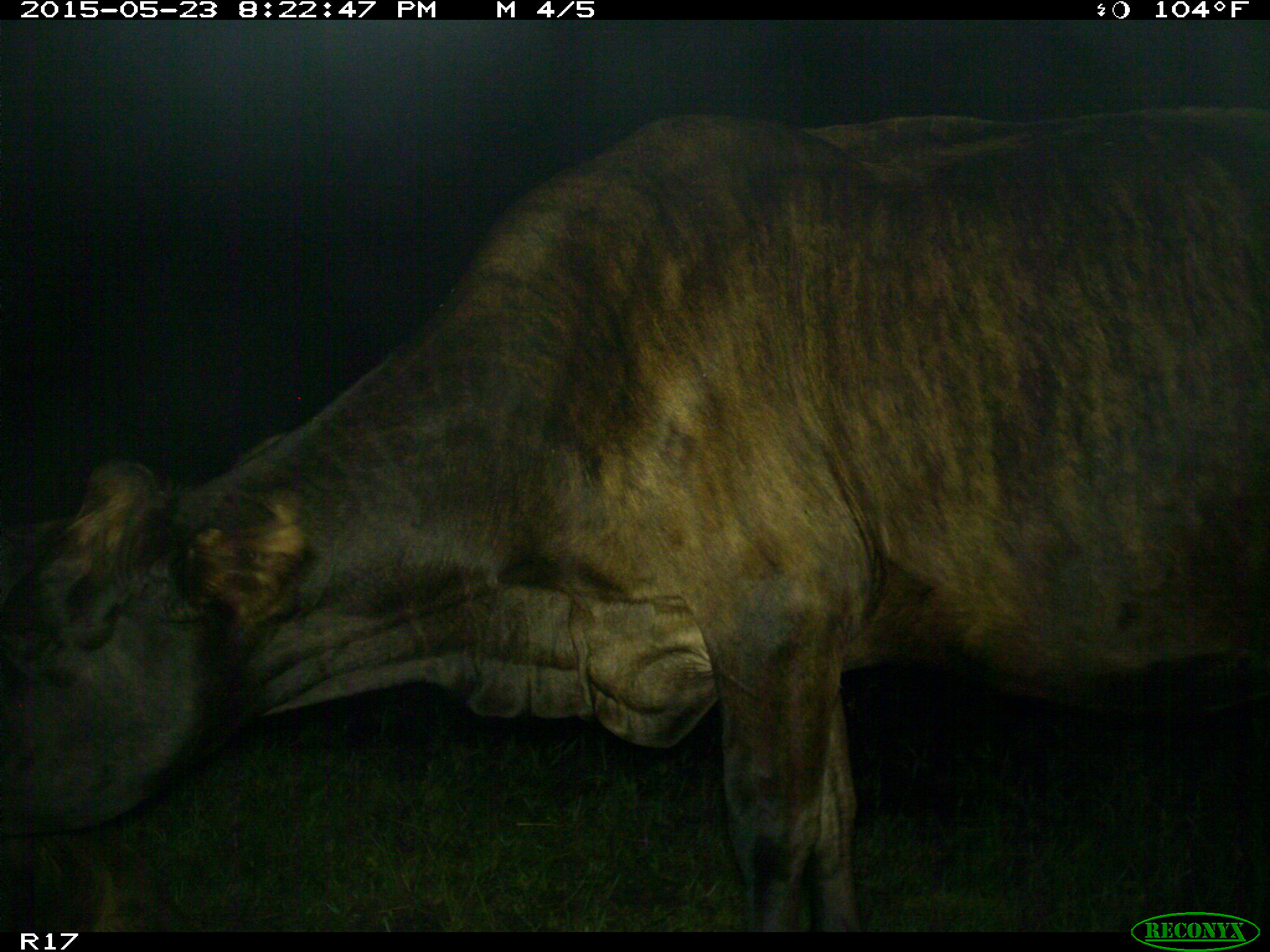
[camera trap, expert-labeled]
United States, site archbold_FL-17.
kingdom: Animalia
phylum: Chordata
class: Mammalia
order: Artiodactyla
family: Bovidae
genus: Bos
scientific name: Bos taurus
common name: domestic cow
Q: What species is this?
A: Bos taurus (domestic cow).